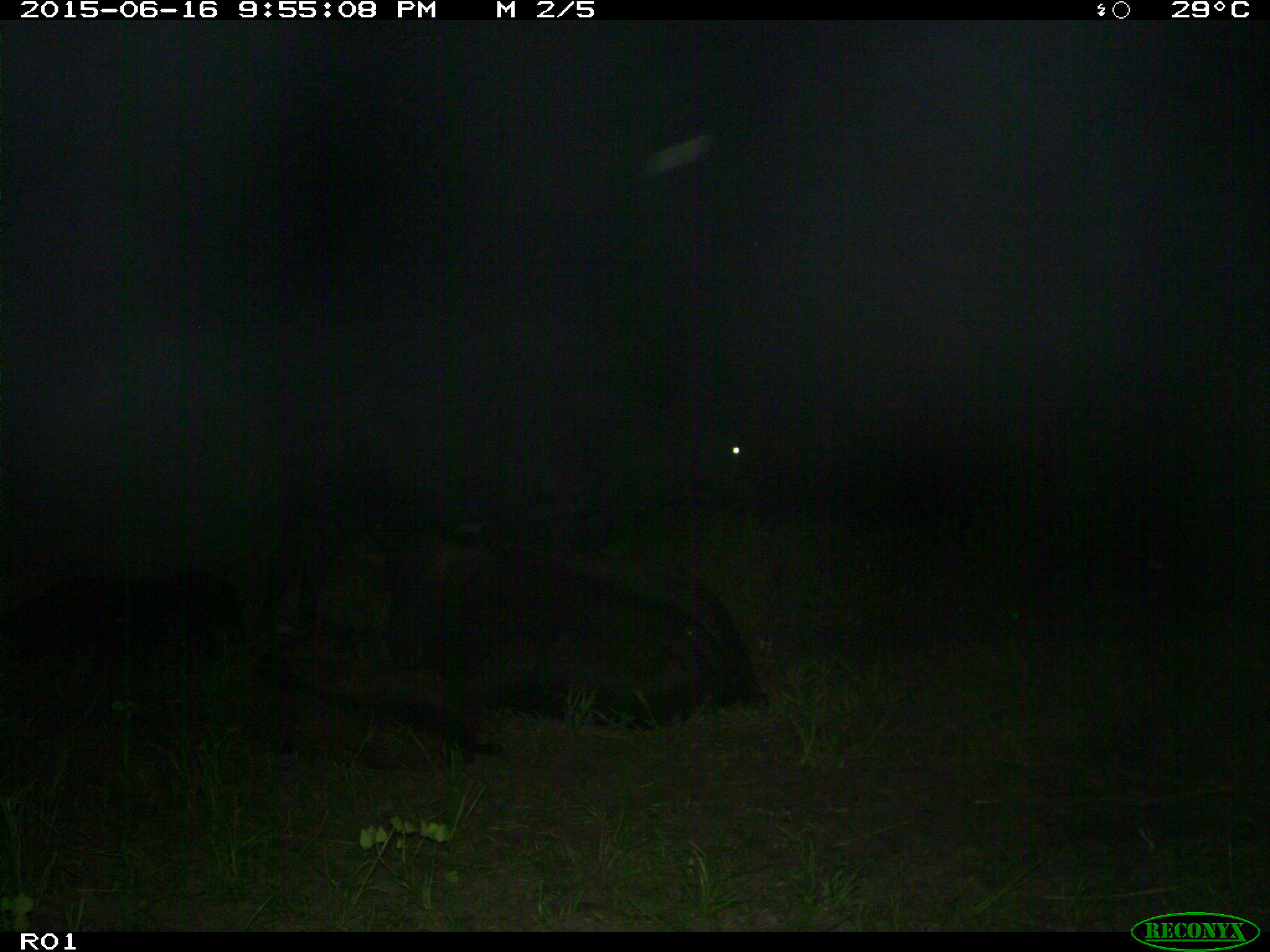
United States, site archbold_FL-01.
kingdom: Animalia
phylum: Chordata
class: Mammalia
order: Artiodactyla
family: Bovidae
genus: Bos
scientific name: Bos taurus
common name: domestic cow